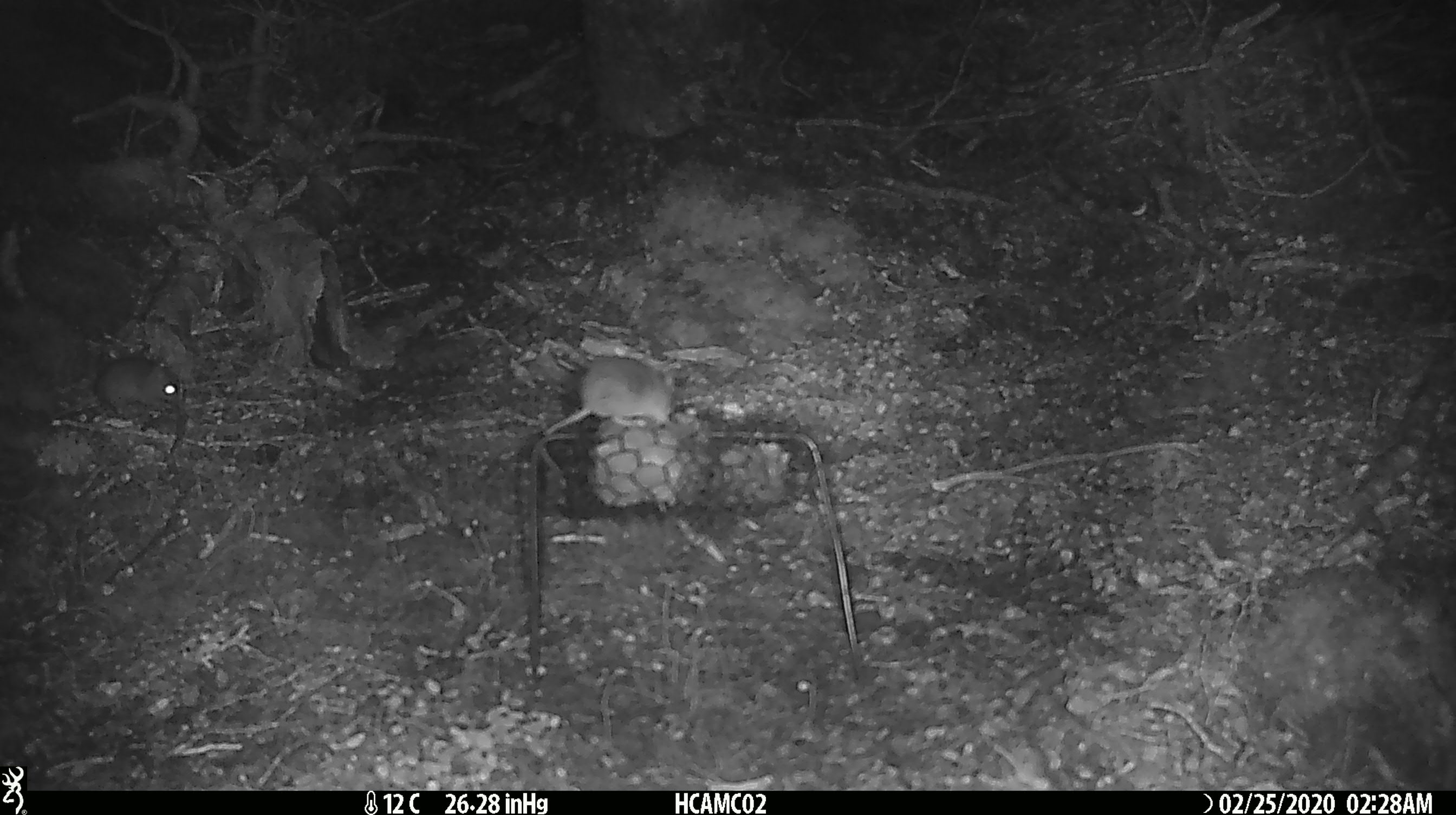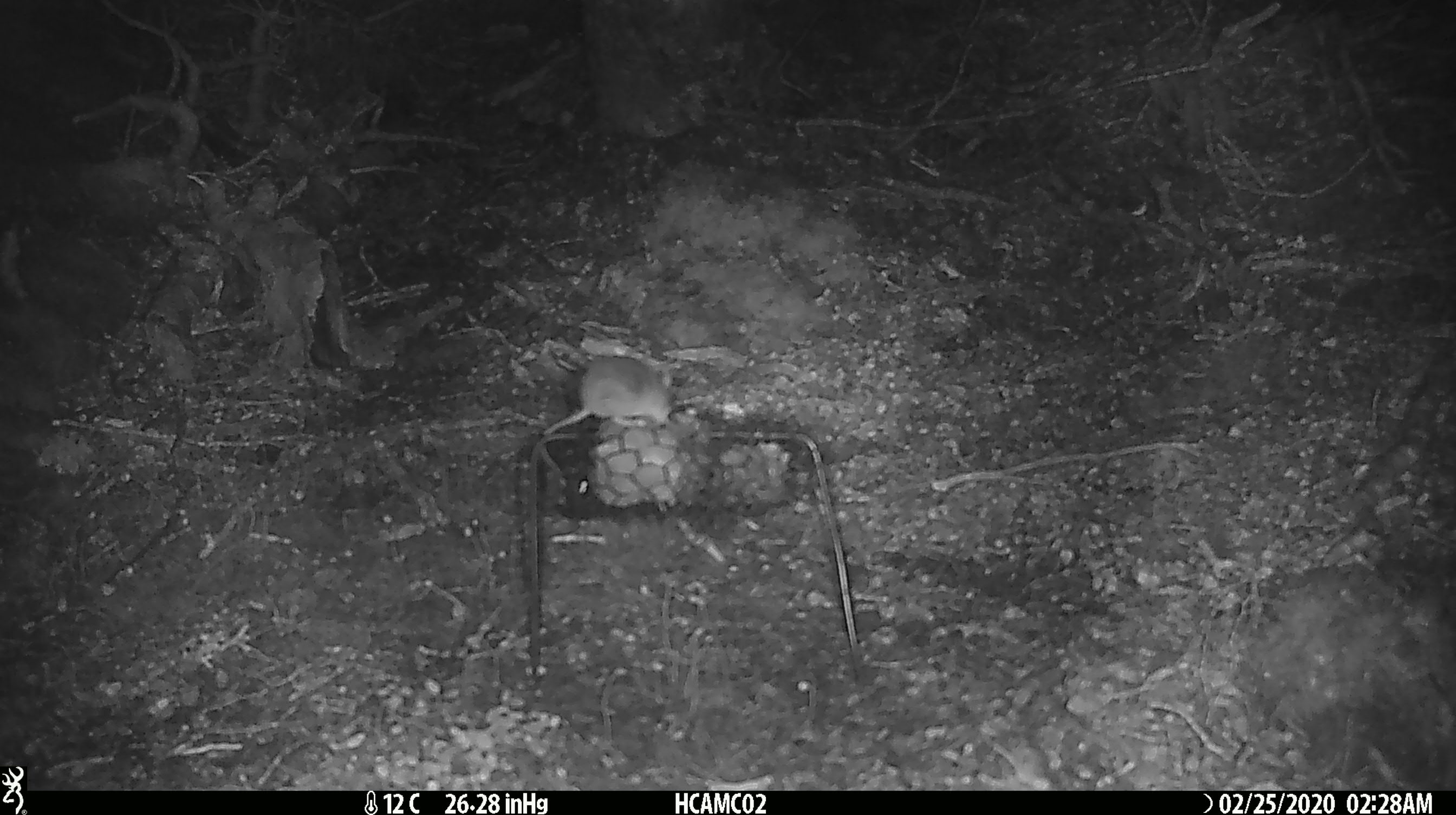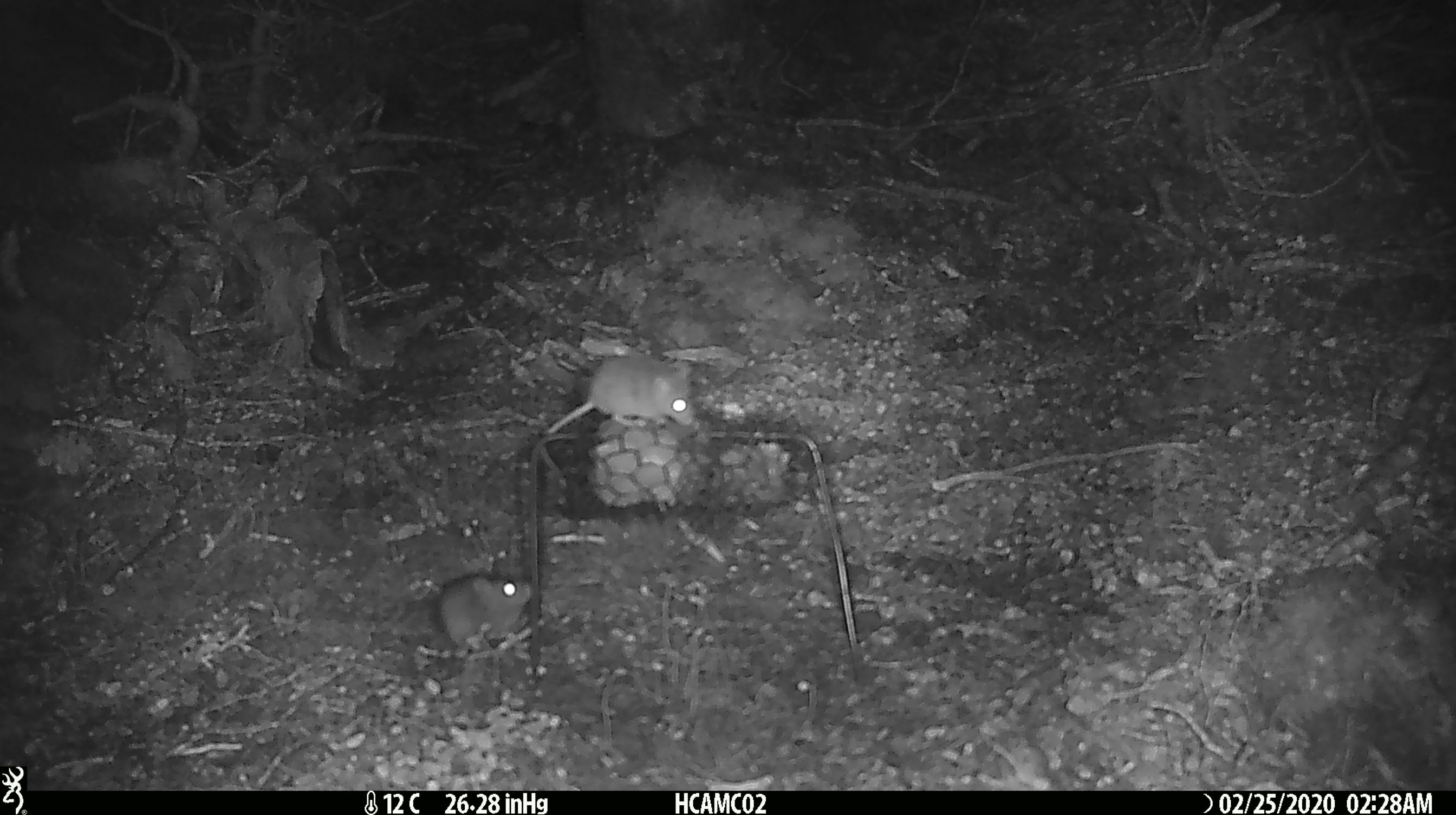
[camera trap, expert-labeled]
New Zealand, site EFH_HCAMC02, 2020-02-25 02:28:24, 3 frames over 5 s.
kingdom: Animalia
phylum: Chordata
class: Mammalia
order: Rodentia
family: Muridae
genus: Mus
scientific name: Mus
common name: mouse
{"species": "mouse (Mus)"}